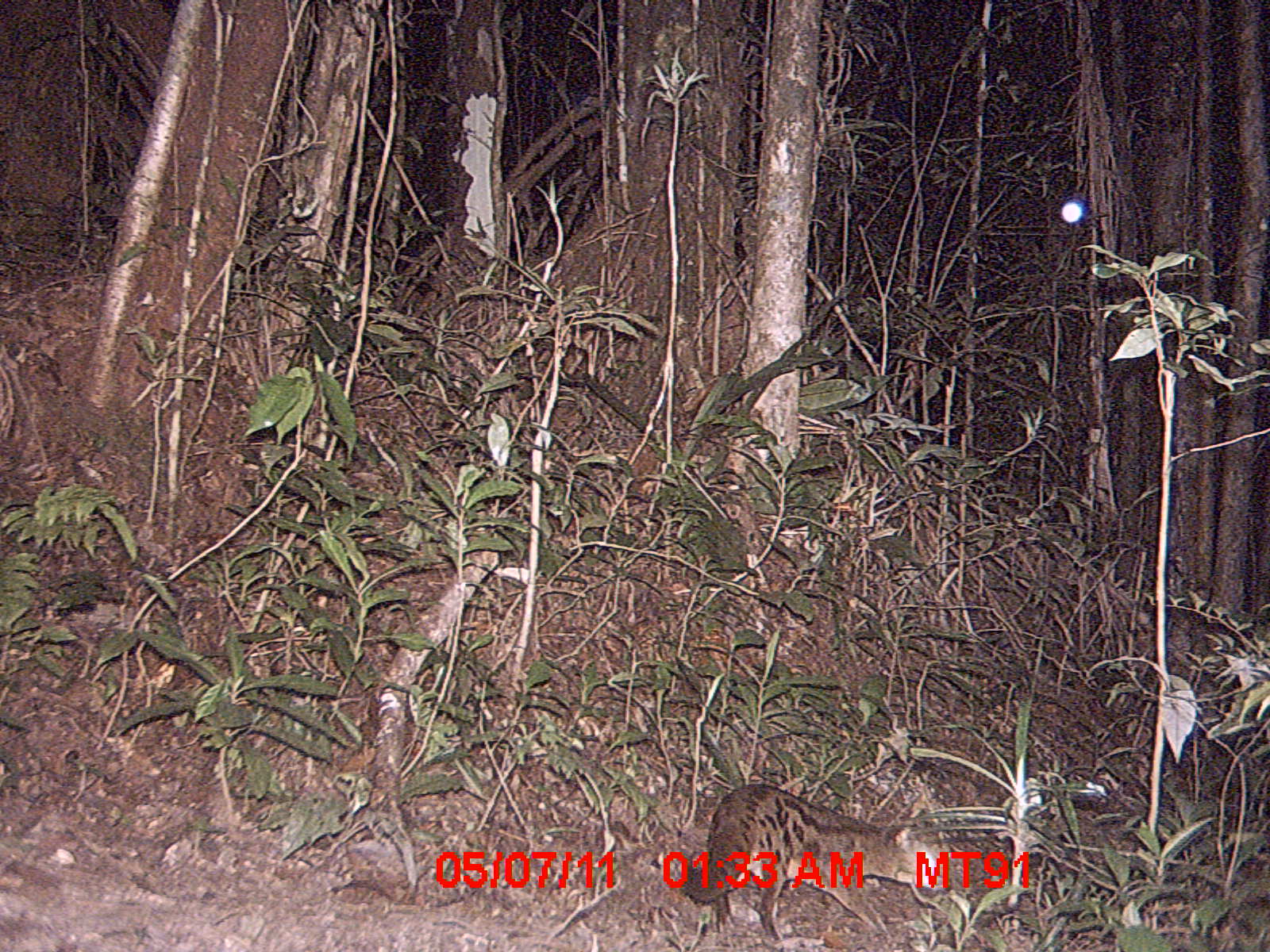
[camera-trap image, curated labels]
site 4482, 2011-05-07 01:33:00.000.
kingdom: Animalia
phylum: Chordata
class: Mammalia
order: Carnivora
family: Eupleridae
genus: Fossa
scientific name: Fossa fossana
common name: fanaloka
Fossa fossana (fanaloka), count 1.